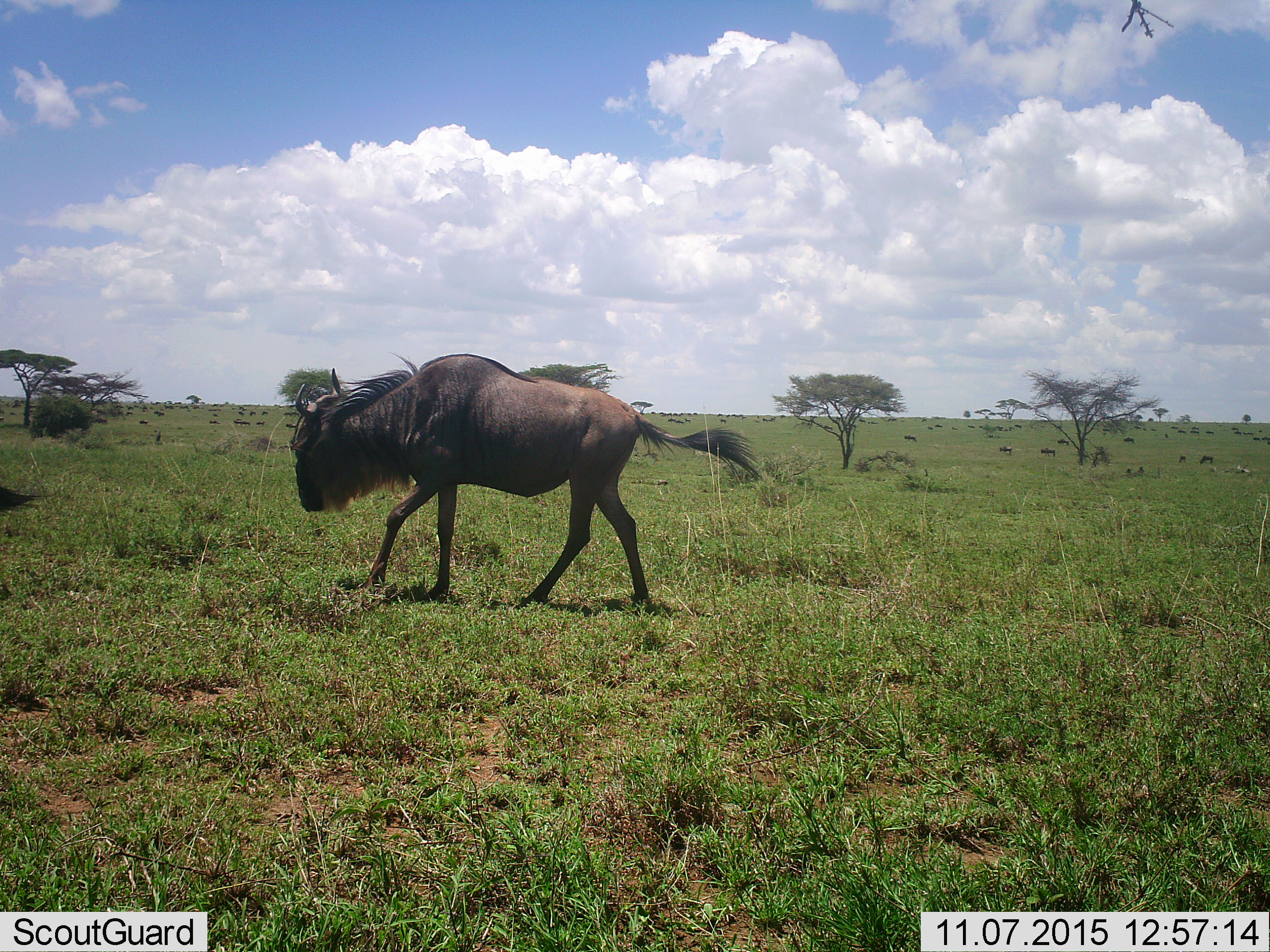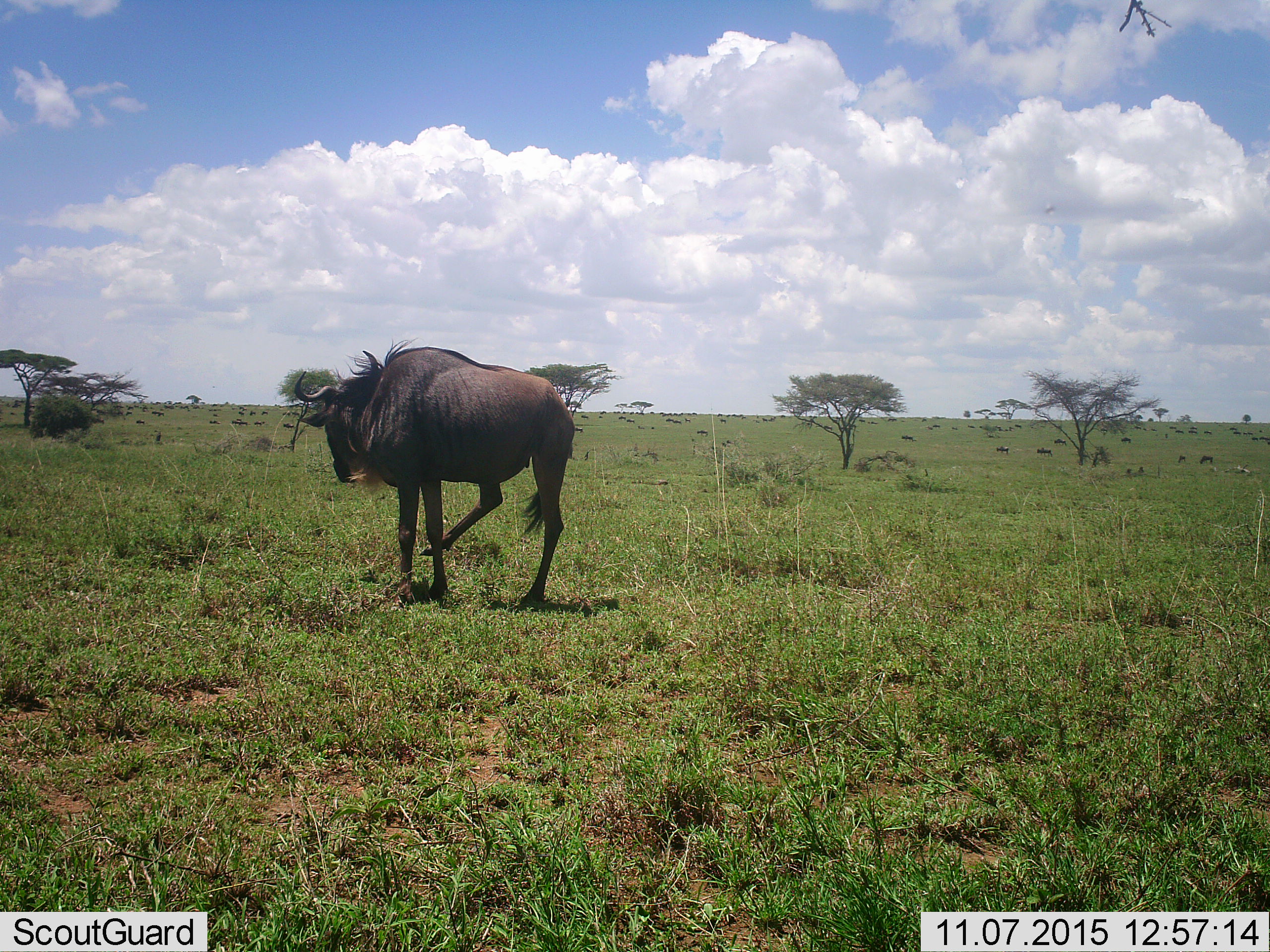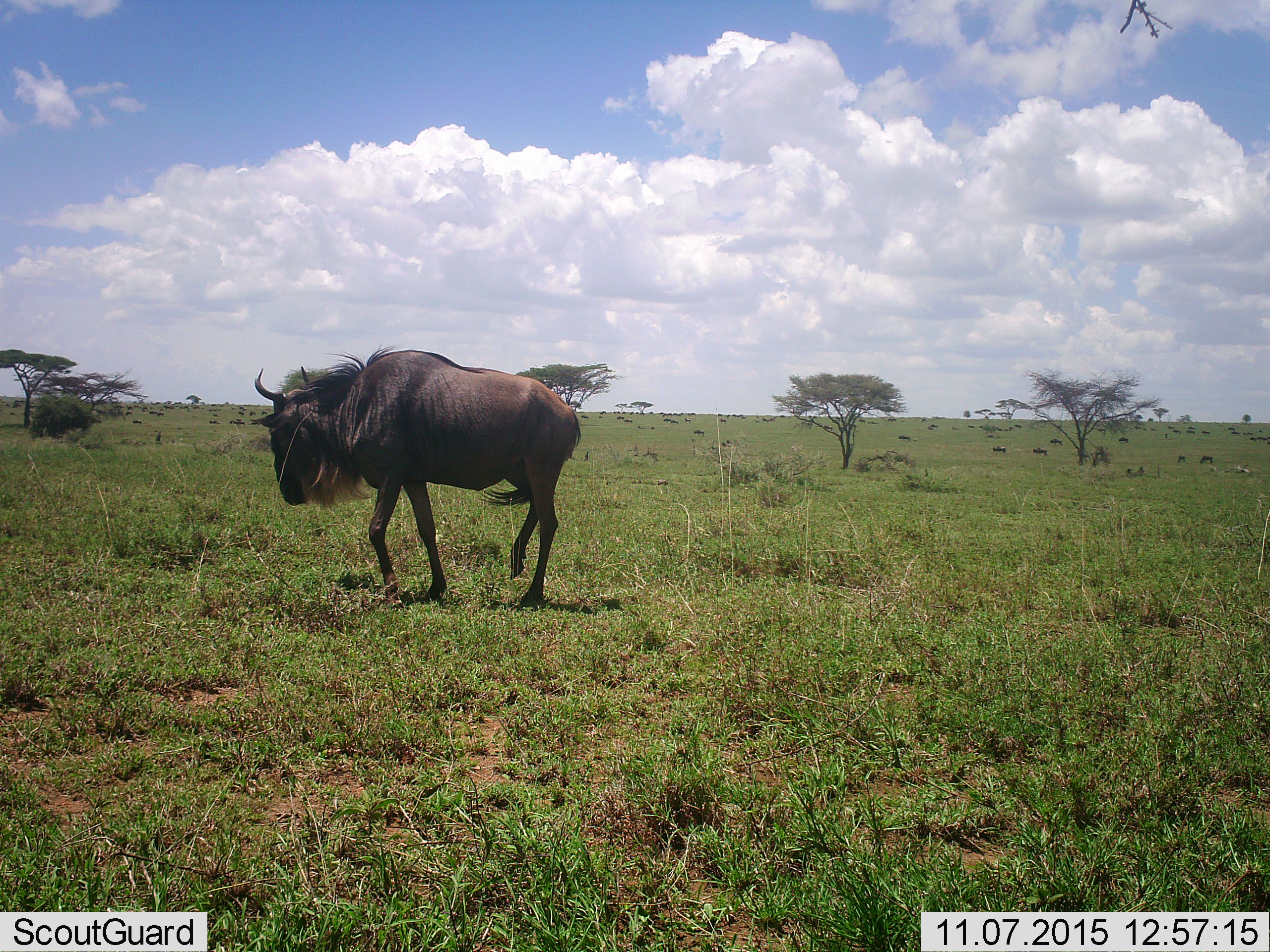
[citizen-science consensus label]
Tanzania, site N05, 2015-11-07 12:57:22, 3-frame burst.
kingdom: Animalia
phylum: Chordata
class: Mammalia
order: Artiodactyla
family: Bovidae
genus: Connochaetes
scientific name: Connochaetes taurinus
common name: blue wildebeest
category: wildebeest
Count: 51+.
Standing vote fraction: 50%.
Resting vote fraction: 12%.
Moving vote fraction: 100%.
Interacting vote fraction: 12%.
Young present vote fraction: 0%.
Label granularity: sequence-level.